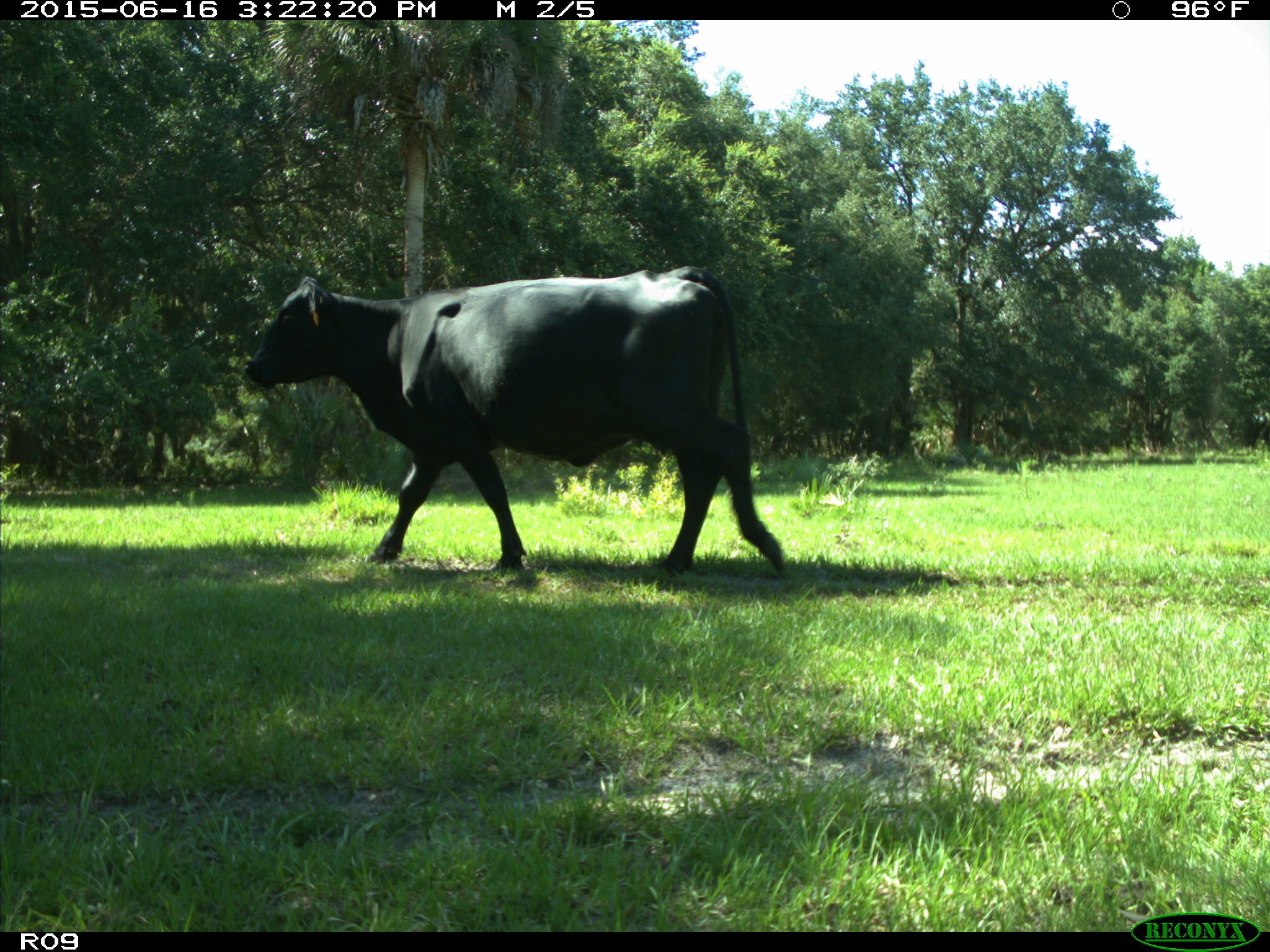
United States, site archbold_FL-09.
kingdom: Animalia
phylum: Chordata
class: Mammalia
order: Artiodactyla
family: Bovidae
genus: Bos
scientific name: Bos taurus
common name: domestic cow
Bos taurus (domestic cow).